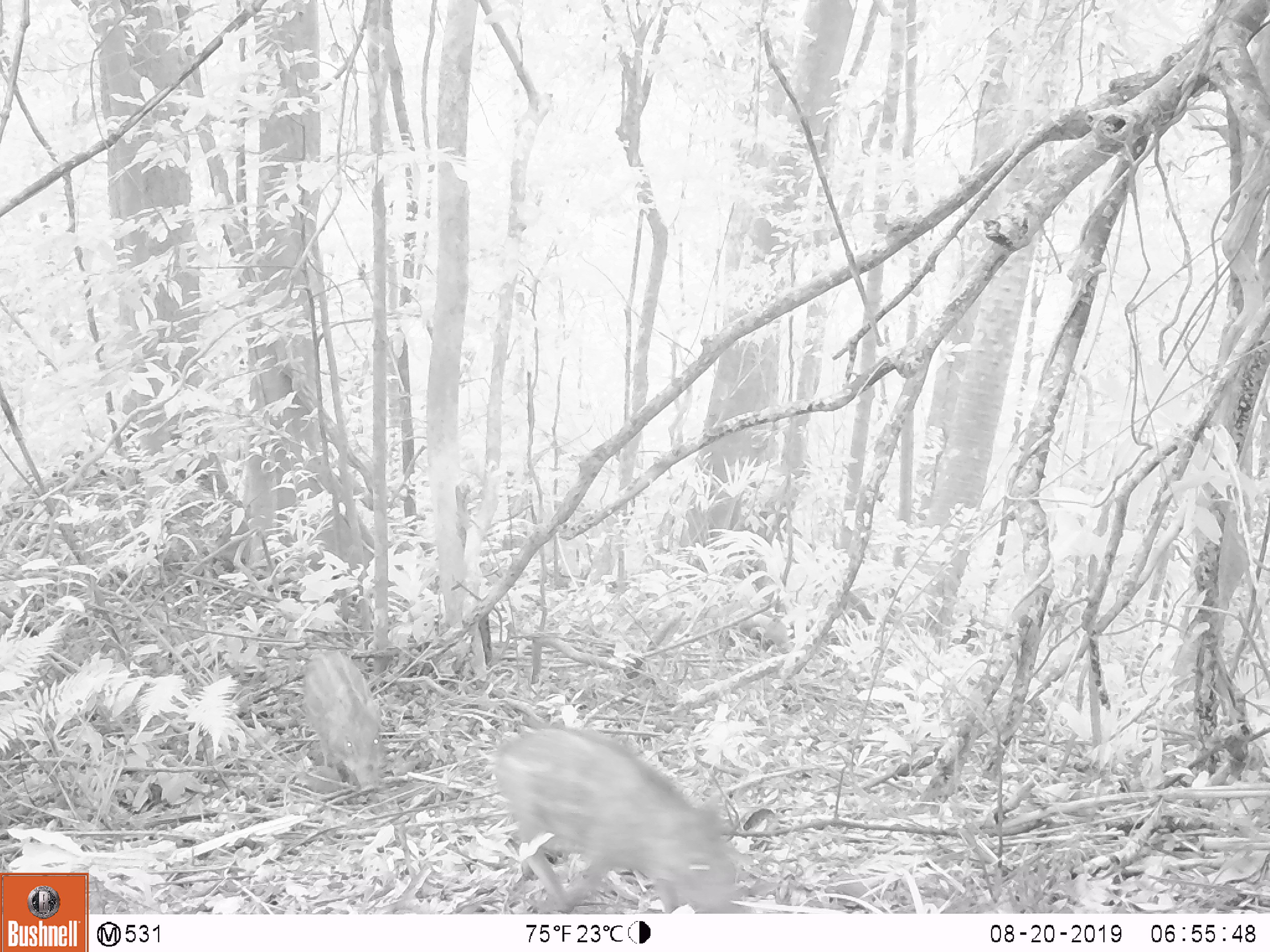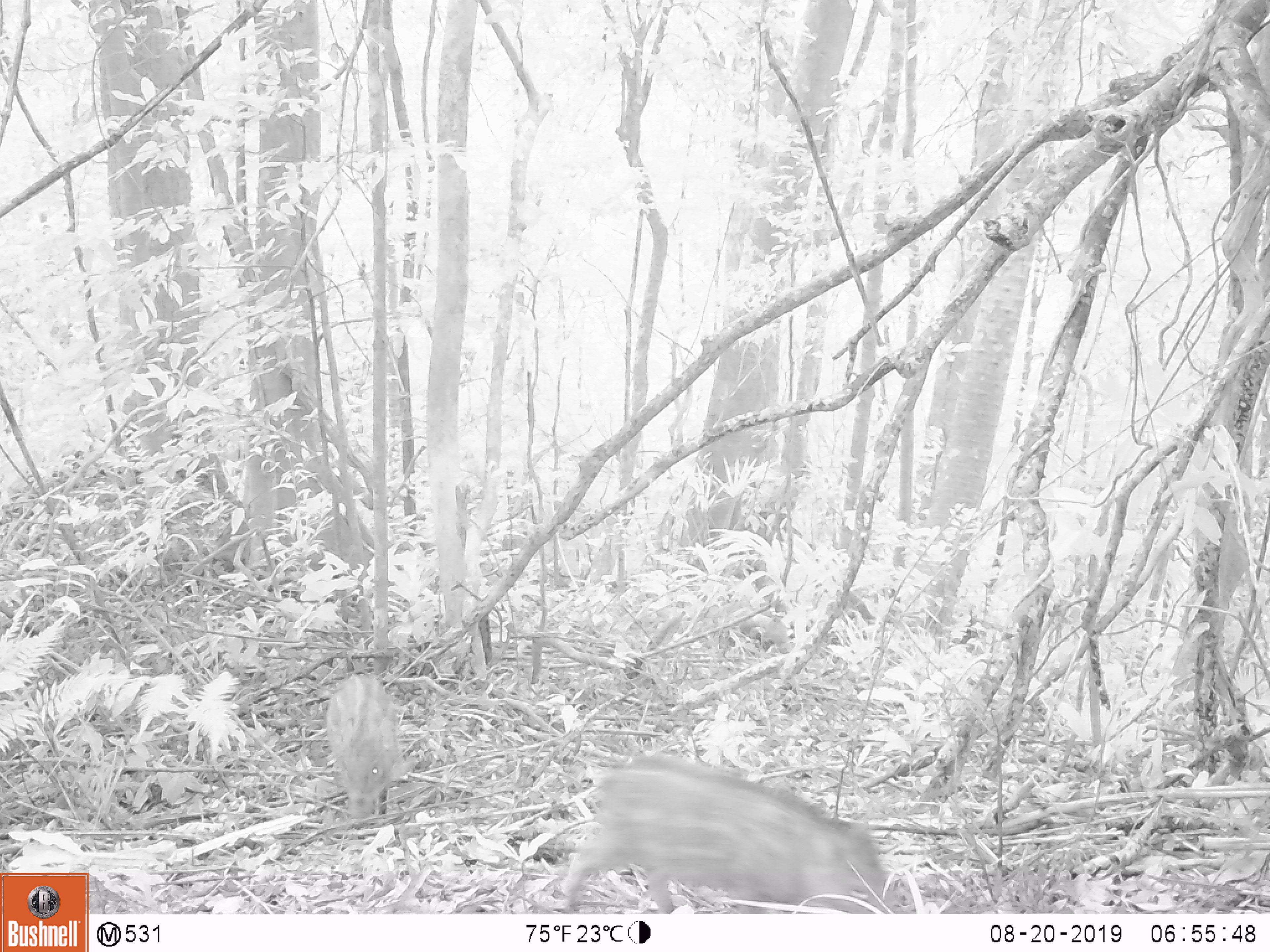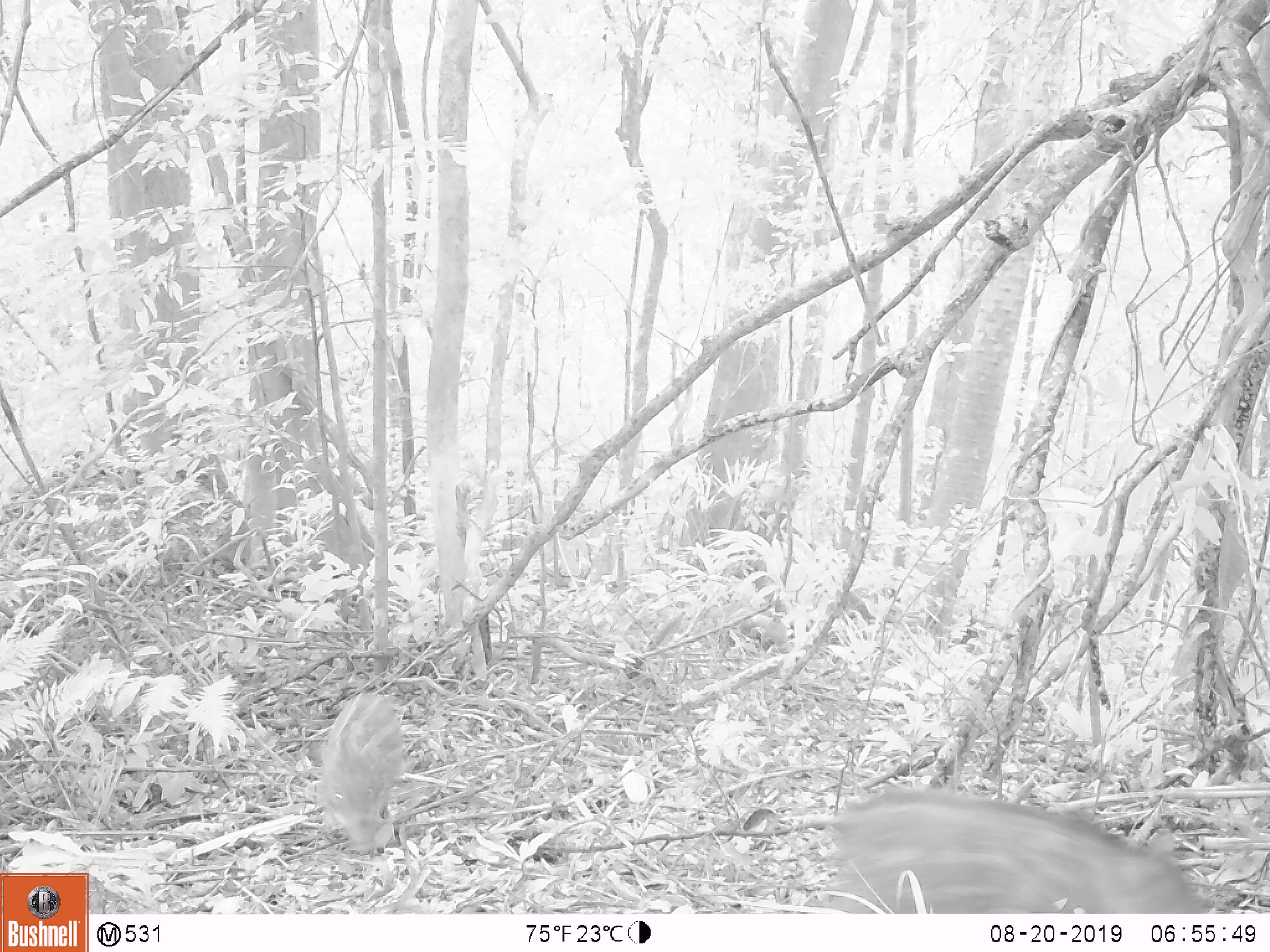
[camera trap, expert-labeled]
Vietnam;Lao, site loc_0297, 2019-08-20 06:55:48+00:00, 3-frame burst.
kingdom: Animalia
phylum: Chordata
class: Mammalia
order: Artiodactyla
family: Suidae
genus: Sus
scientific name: Sus scrofa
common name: eurasian wild pig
Eurasian wild pig (Sus scrofa). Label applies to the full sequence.